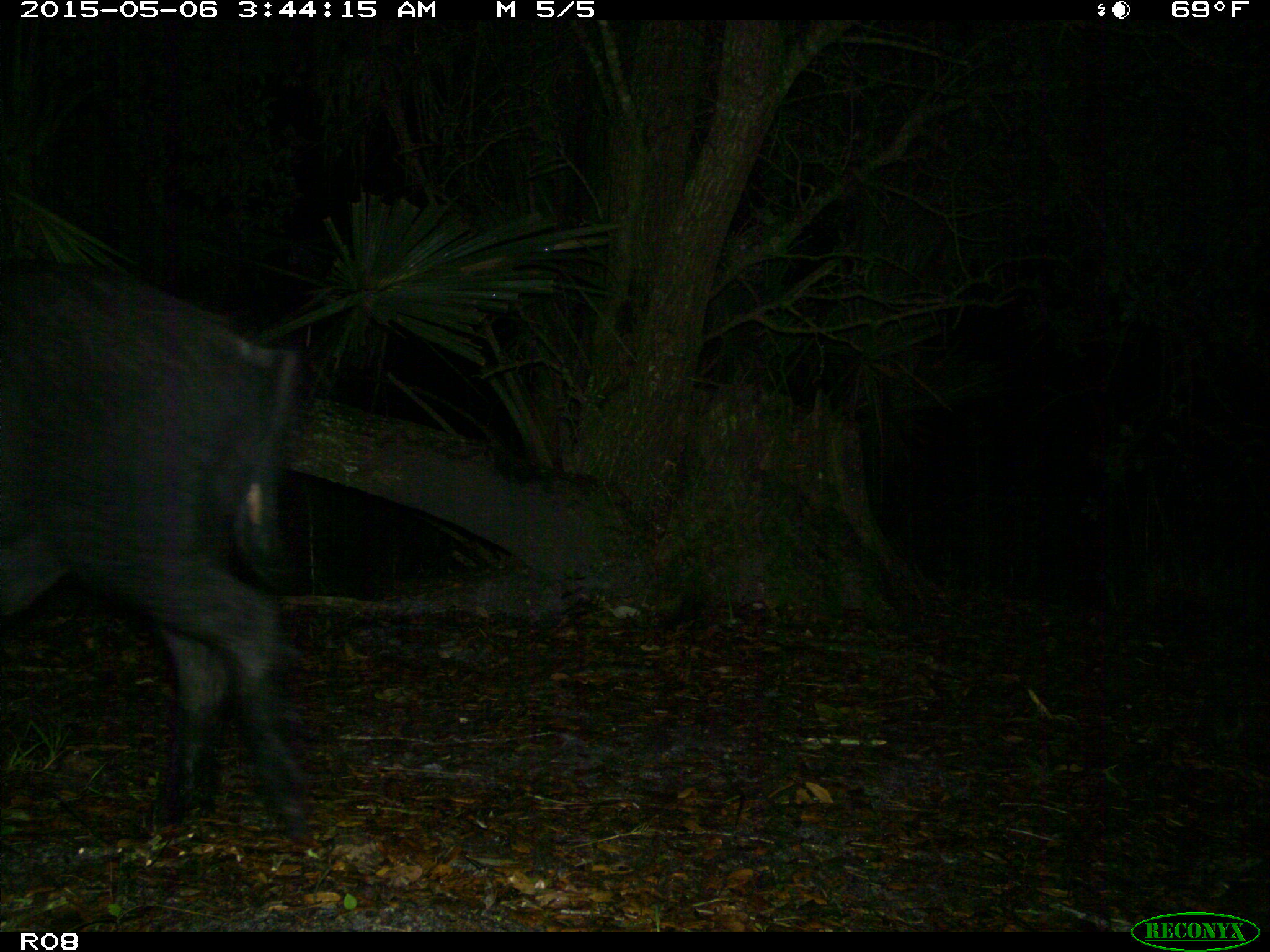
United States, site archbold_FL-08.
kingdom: Animalia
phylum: Chordata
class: Mammalia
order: Artiodactyla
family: Suidae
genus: Sus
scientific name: Sus scrofa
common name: wild boar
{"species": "Sus scrofa (wild boar)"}